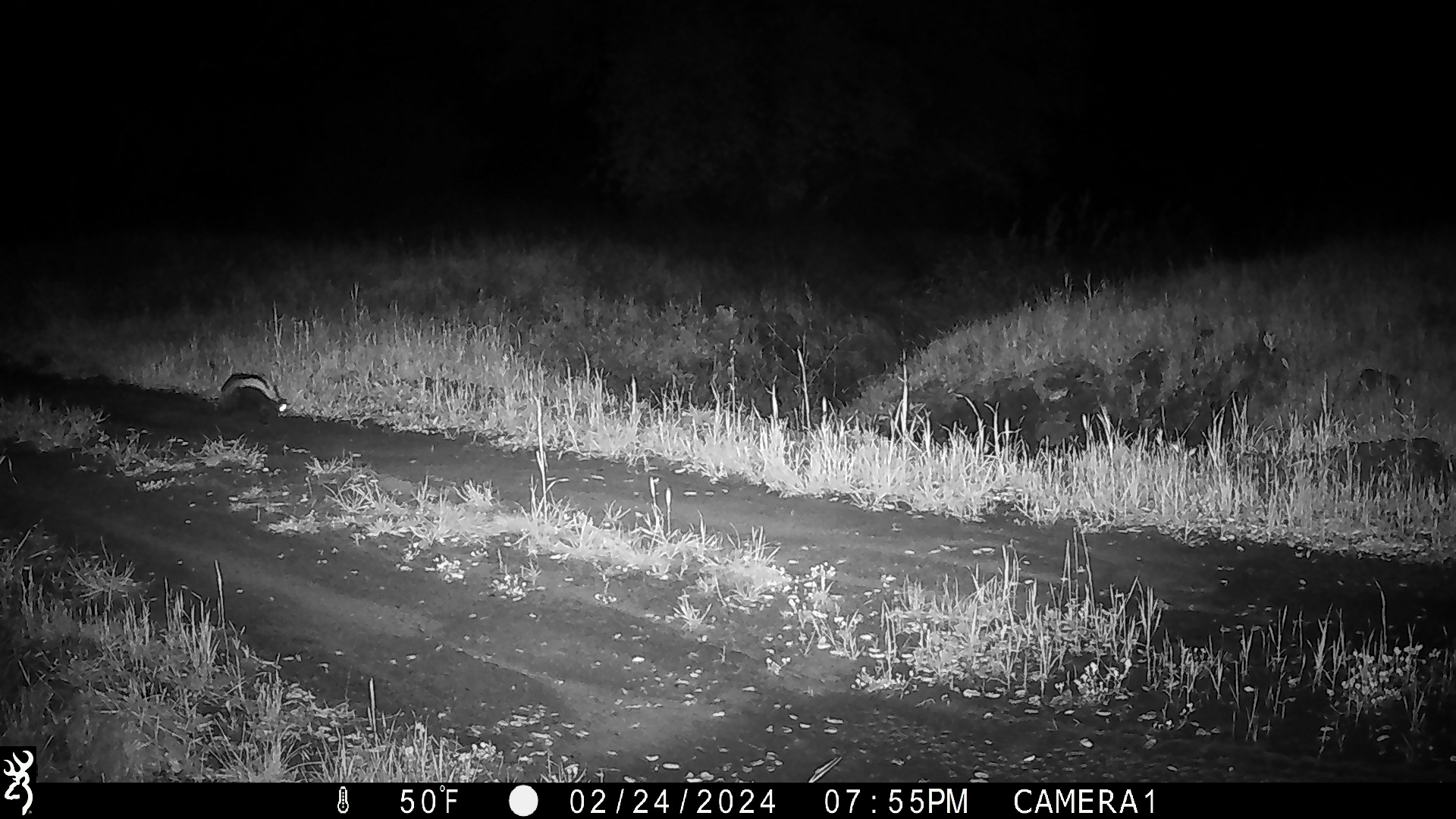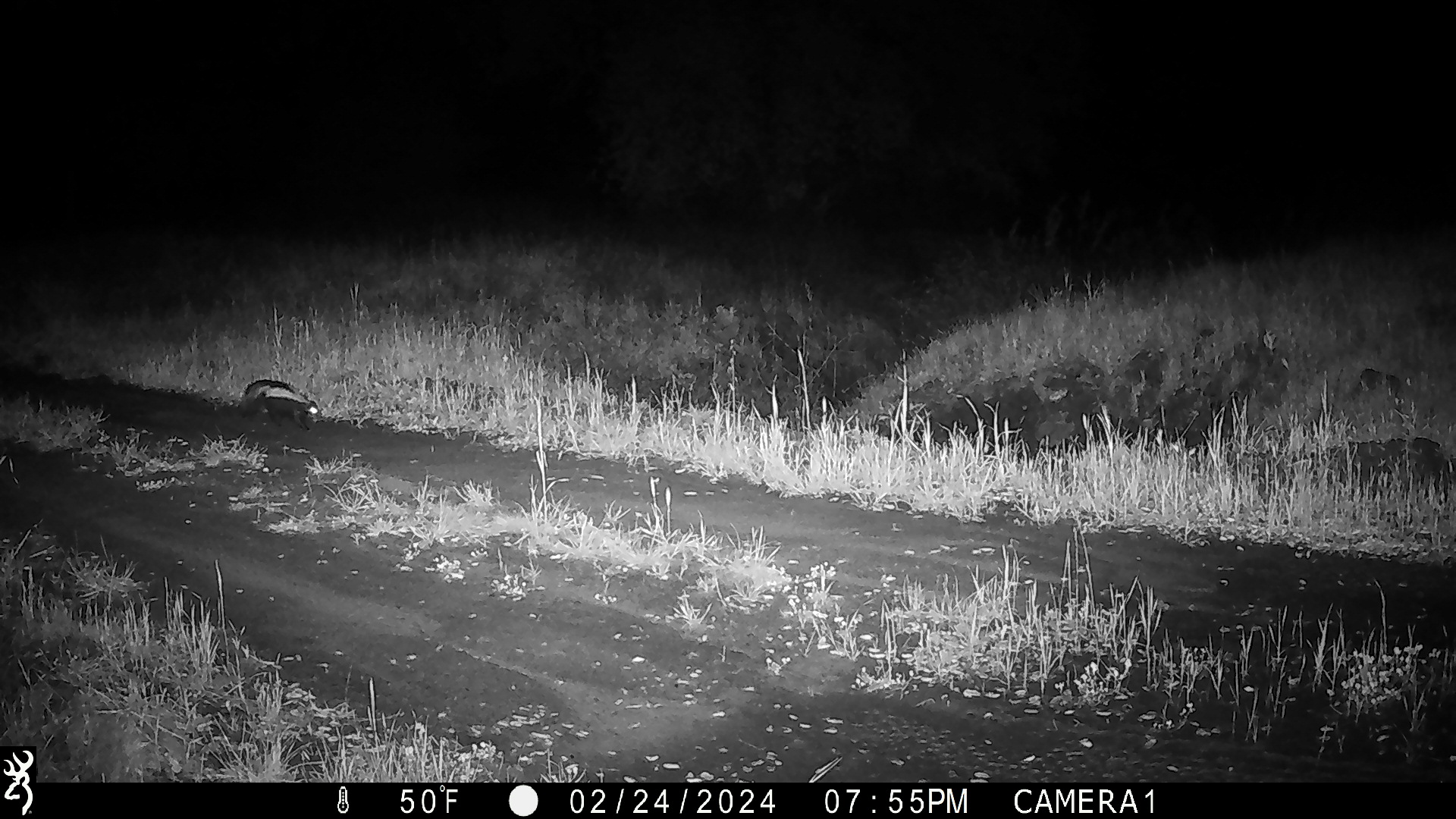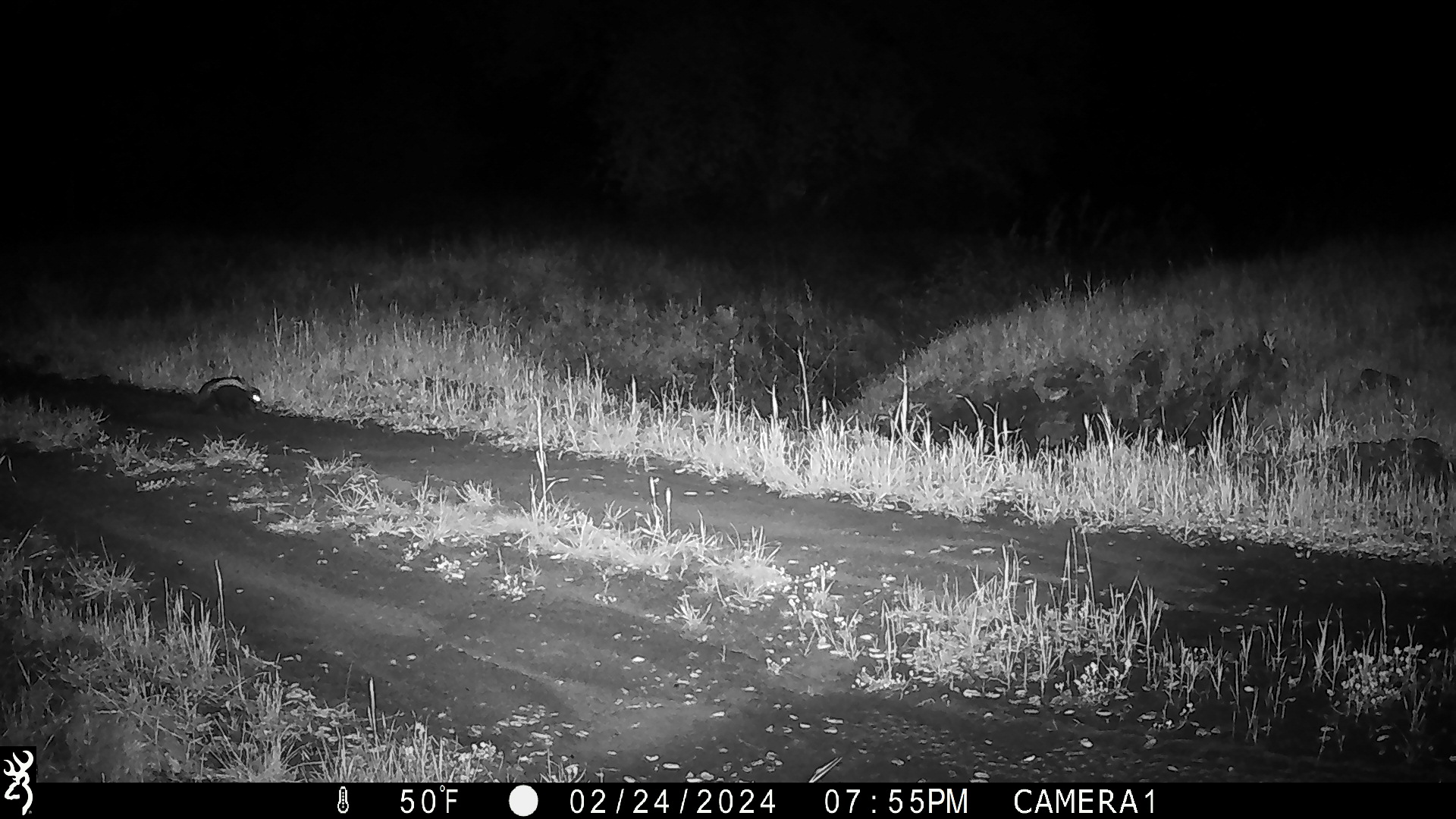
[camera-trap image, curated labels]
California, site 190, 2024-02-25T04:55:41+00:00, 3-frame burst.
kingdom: Animalia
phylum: Chordata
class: Mammalia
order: Carnivora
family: Mephitidae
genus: Mephitis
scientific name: Mephitis mephitis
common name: striped skunk